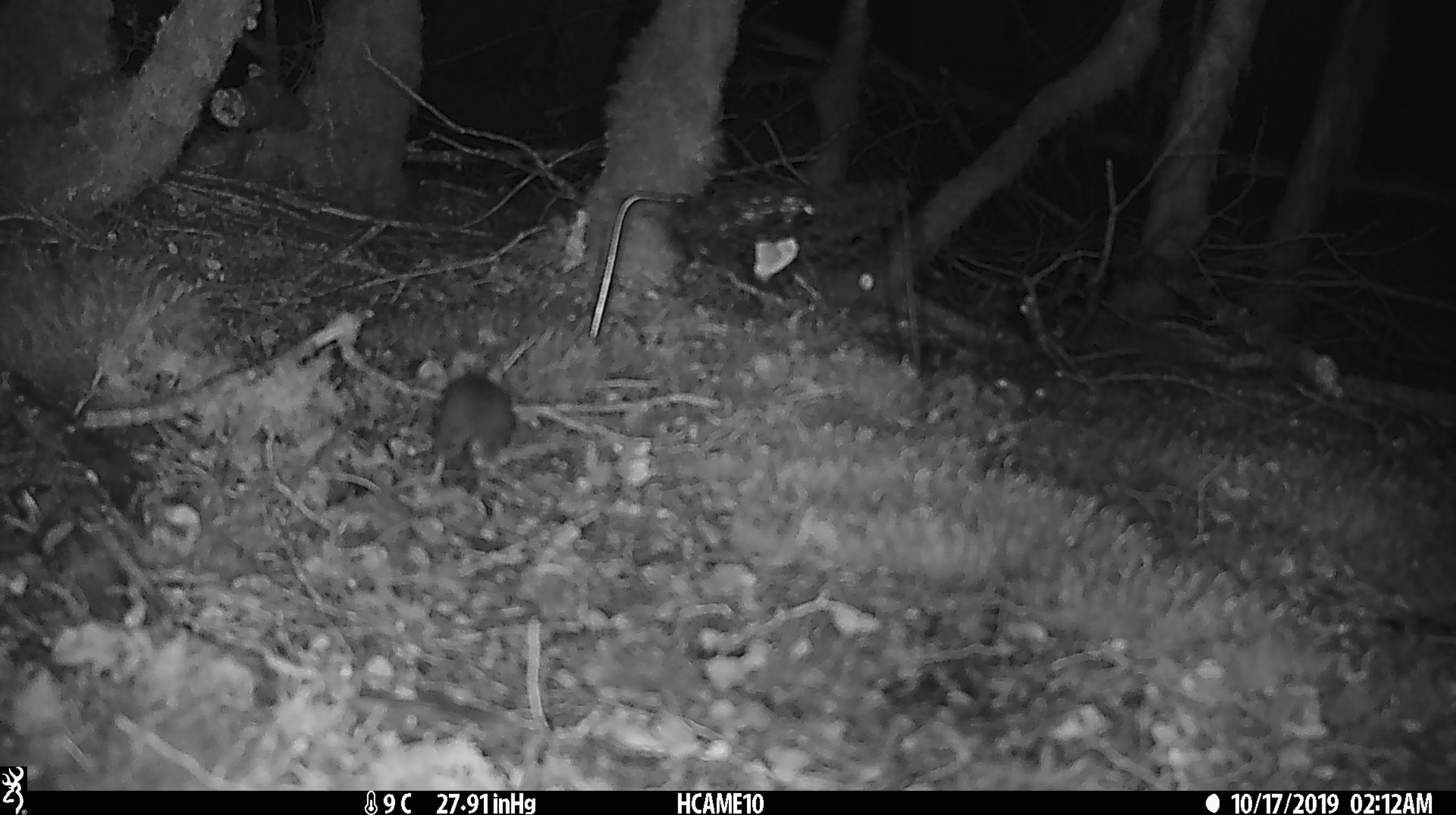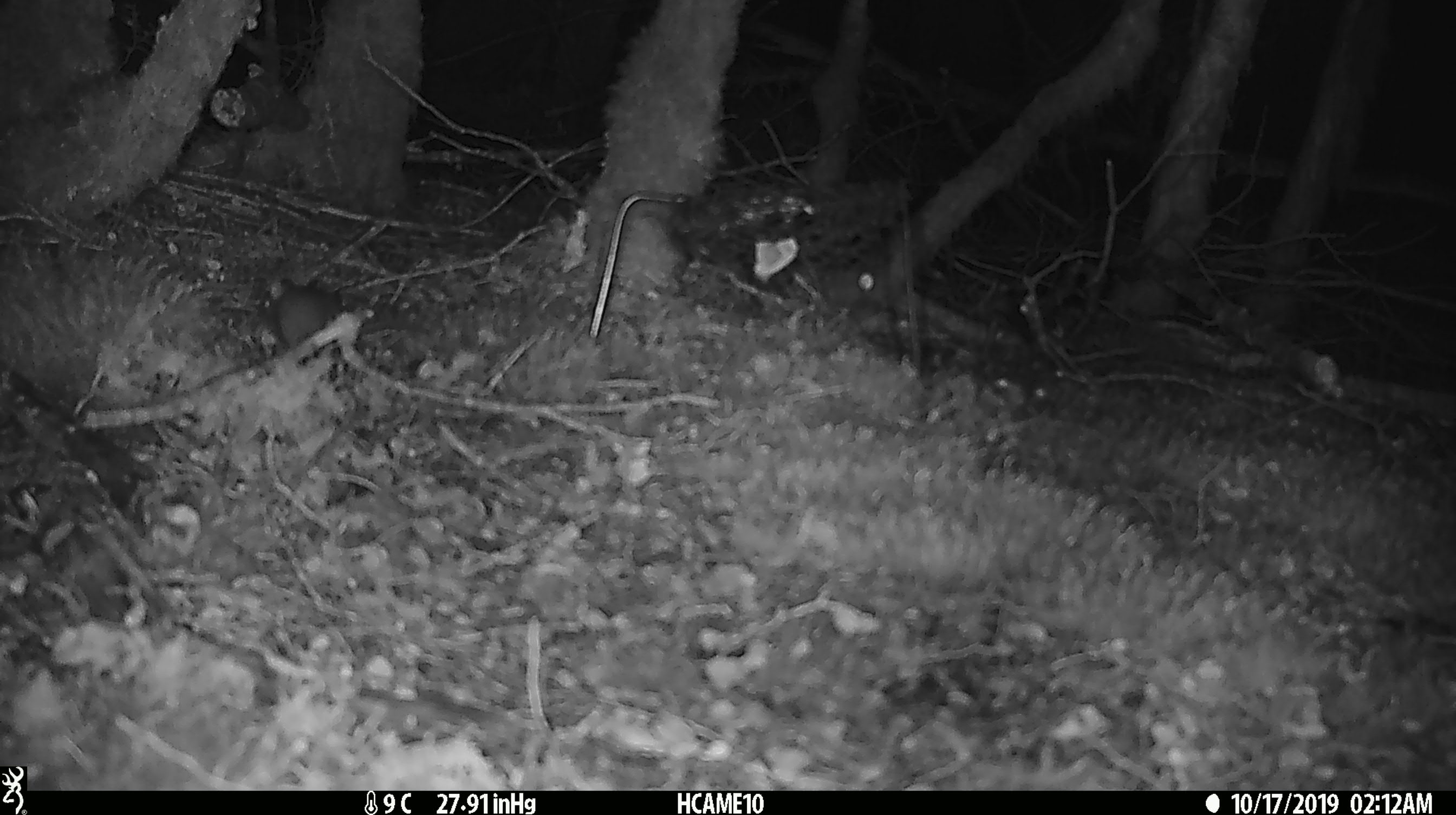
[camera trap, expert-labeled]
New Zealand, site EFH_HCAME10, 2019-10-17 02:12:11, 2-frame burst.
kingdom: Animalia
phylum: Chordata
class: Mammalia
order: Rodentia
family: Muridae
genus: Mus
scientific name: Mus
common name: mouse